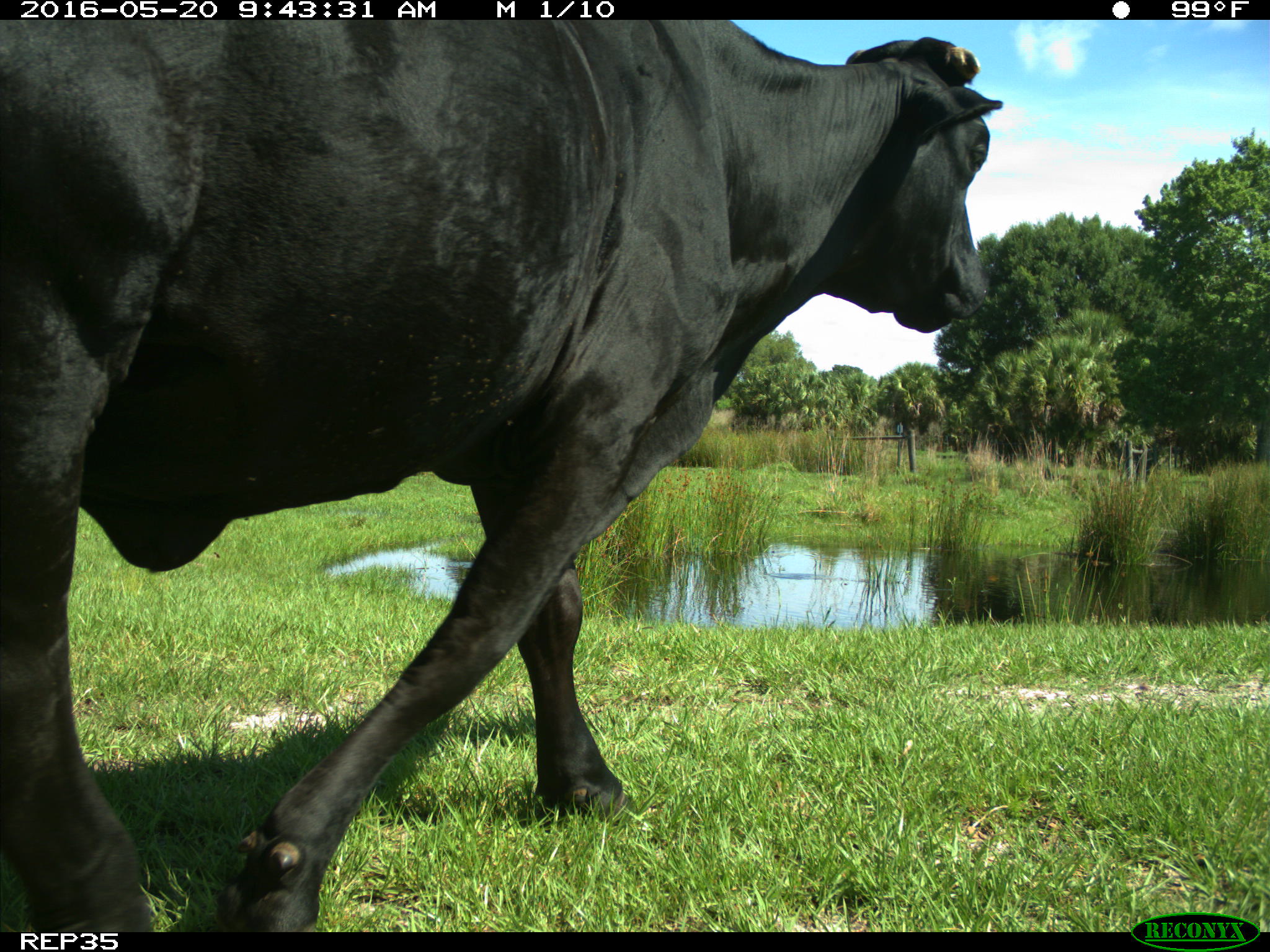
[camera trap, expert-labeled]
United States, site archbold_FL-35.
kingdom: Animalia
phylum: Chordata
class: Mammalia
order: Artiodactyla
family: Bovidae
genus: Bos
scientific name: Bos taurus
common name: domestic cow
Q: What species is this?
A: Bos taurus (domestic cow).